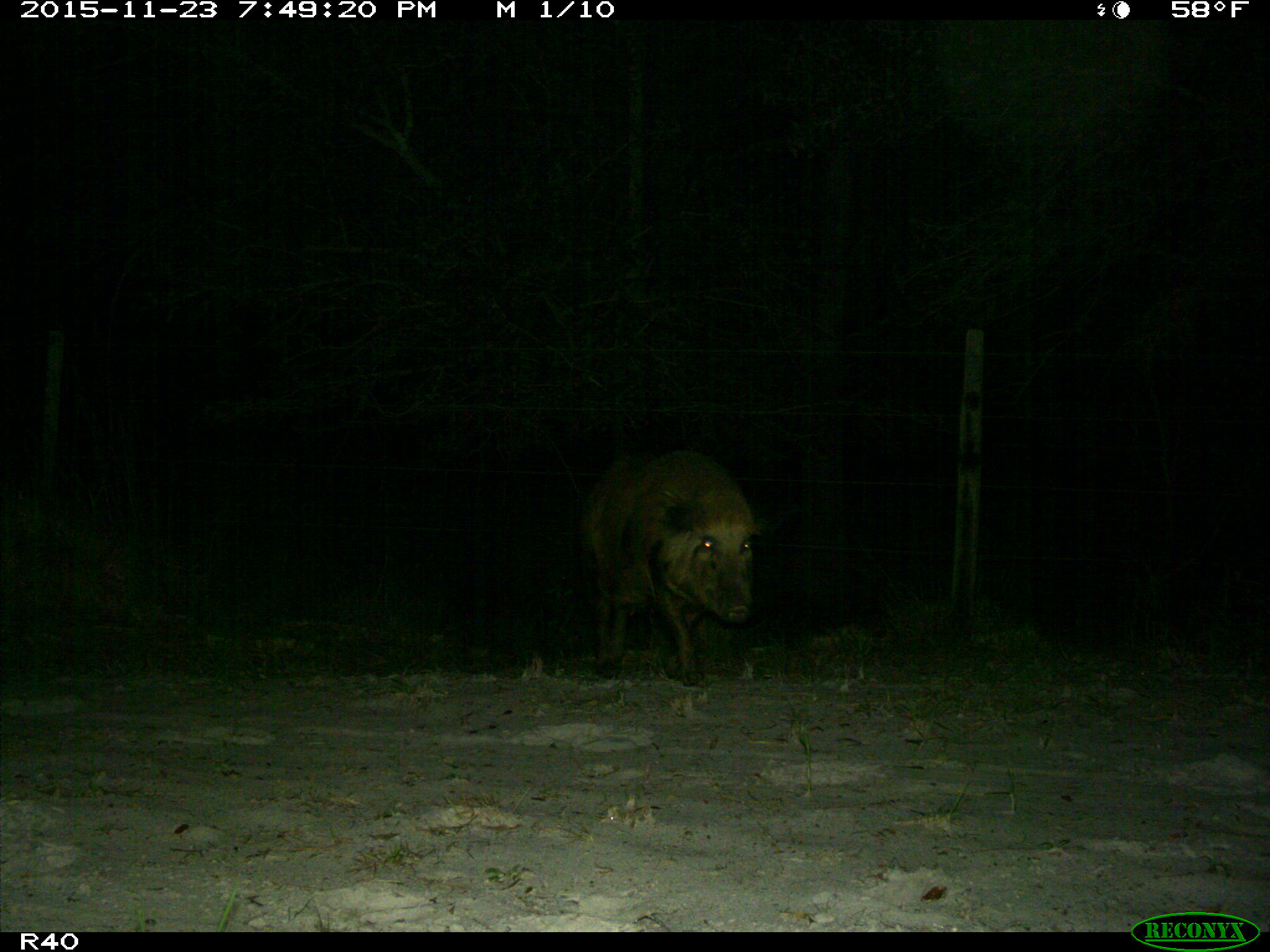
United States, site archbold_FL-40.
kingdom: Animalia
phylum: Chordata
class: Mammalia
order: Artiodactyla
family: Suidae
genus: Sus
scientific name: Sus scrofa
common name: wild boar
Sus scrofa (wild boar).